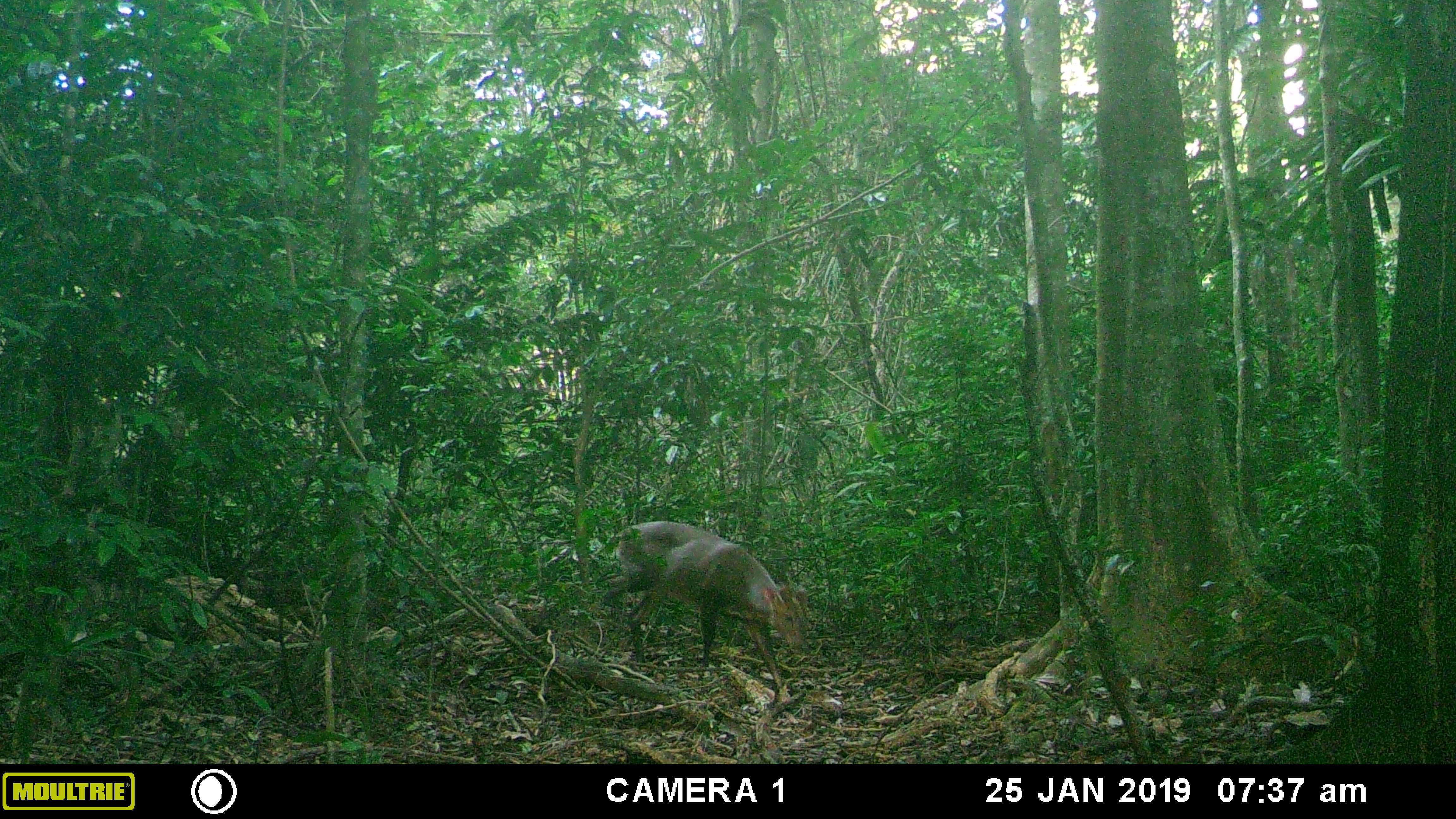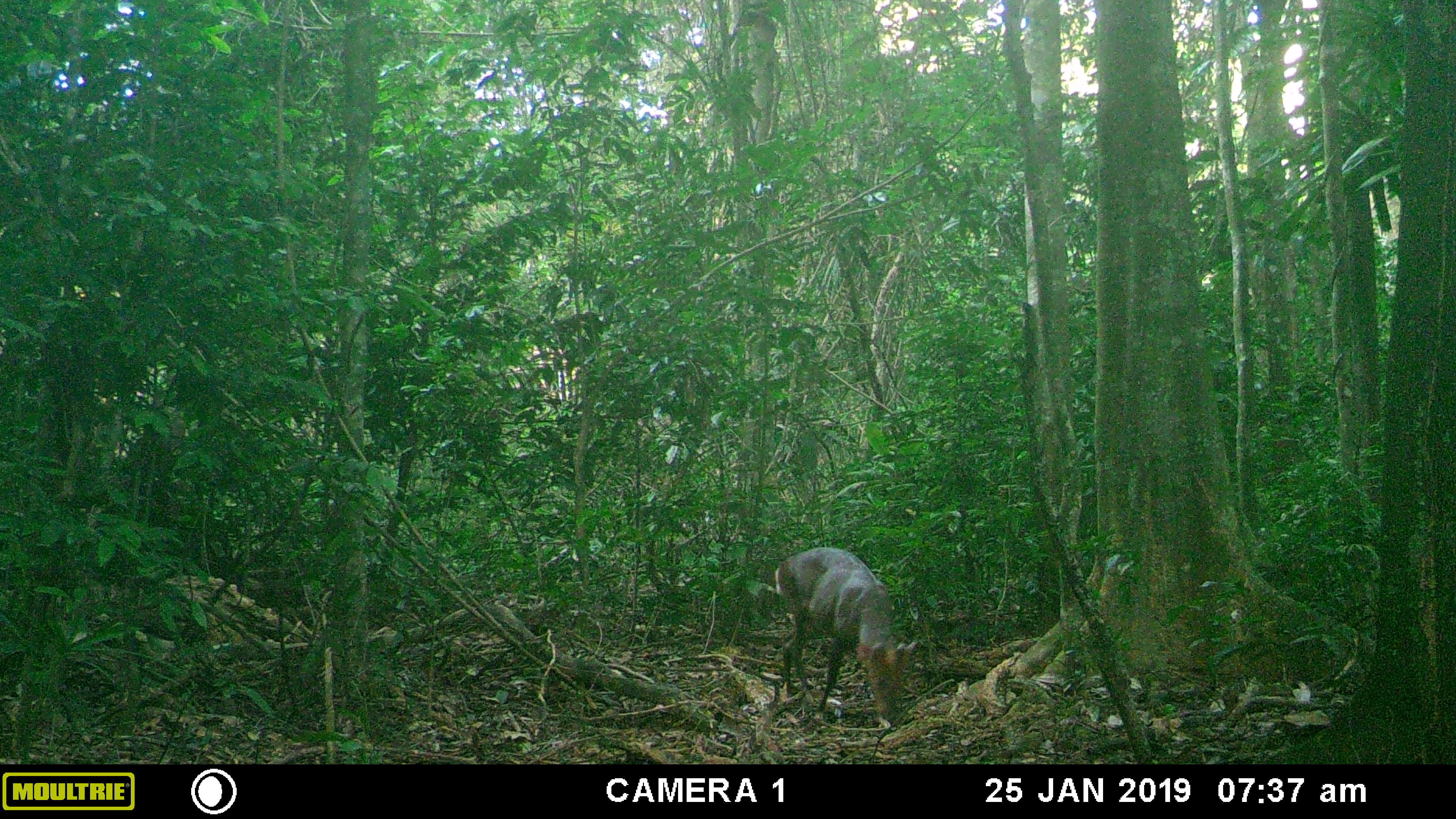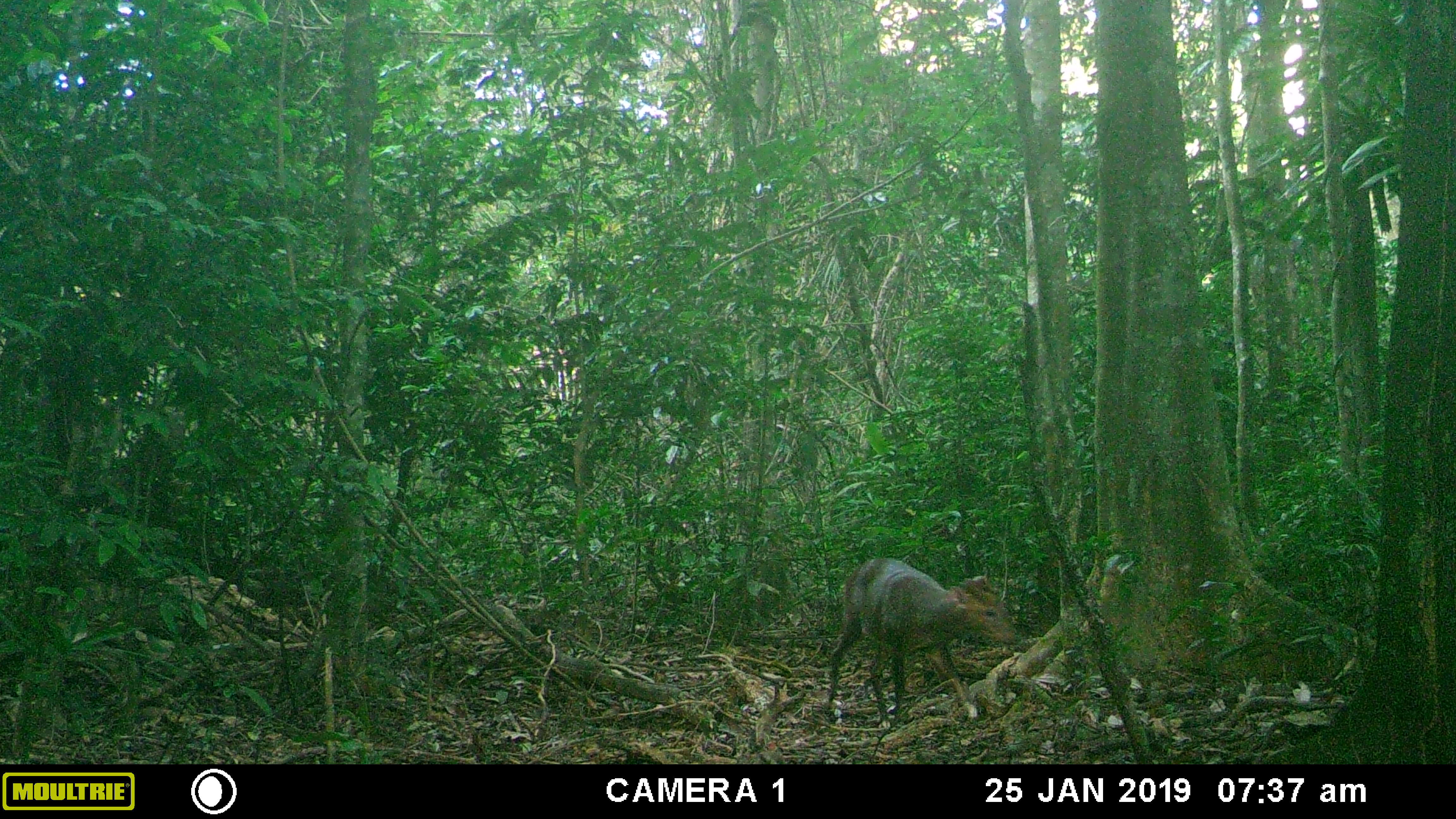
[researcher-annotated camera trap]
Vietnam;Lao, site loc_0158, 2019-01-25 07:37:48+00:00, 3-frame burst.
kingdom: Animalia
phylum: Chordata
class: Mammalia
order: Artiodactyla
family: Cervidae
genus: Muntiacus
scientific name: Muntiacus vuquangensis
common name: large-antlered muntjac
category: large antlered muntjac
Large antlered muntjac (large-antlered muntjac) (Muntiacus vuquangensis). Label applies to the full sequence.